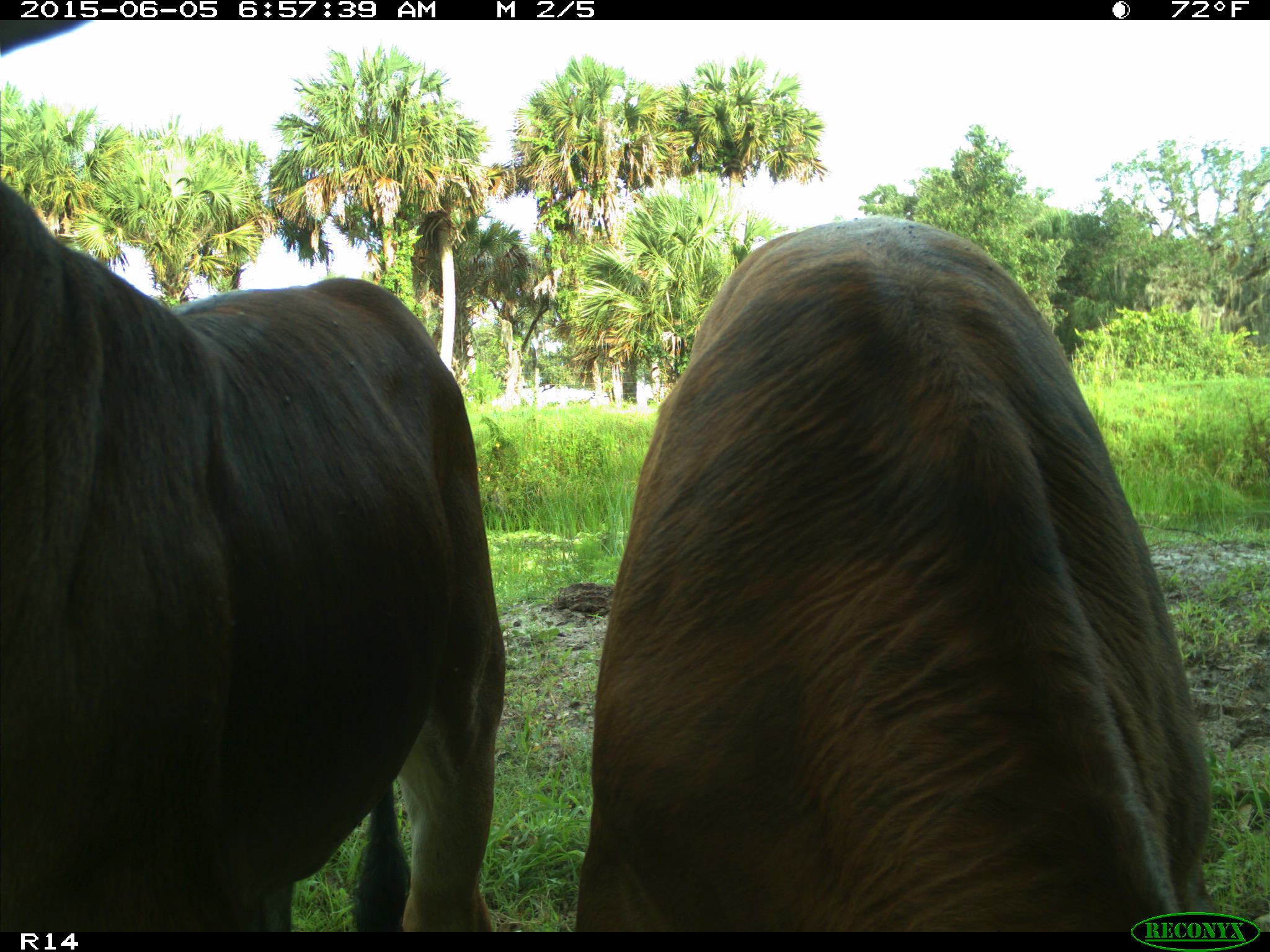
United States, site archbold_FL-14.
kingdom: Animalia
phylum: Chordata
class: Mammalia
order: Artiodactyla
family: Bovidae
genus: Bos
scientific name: Bos taurus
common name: domestic cow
Bos taurus (domestic cow).